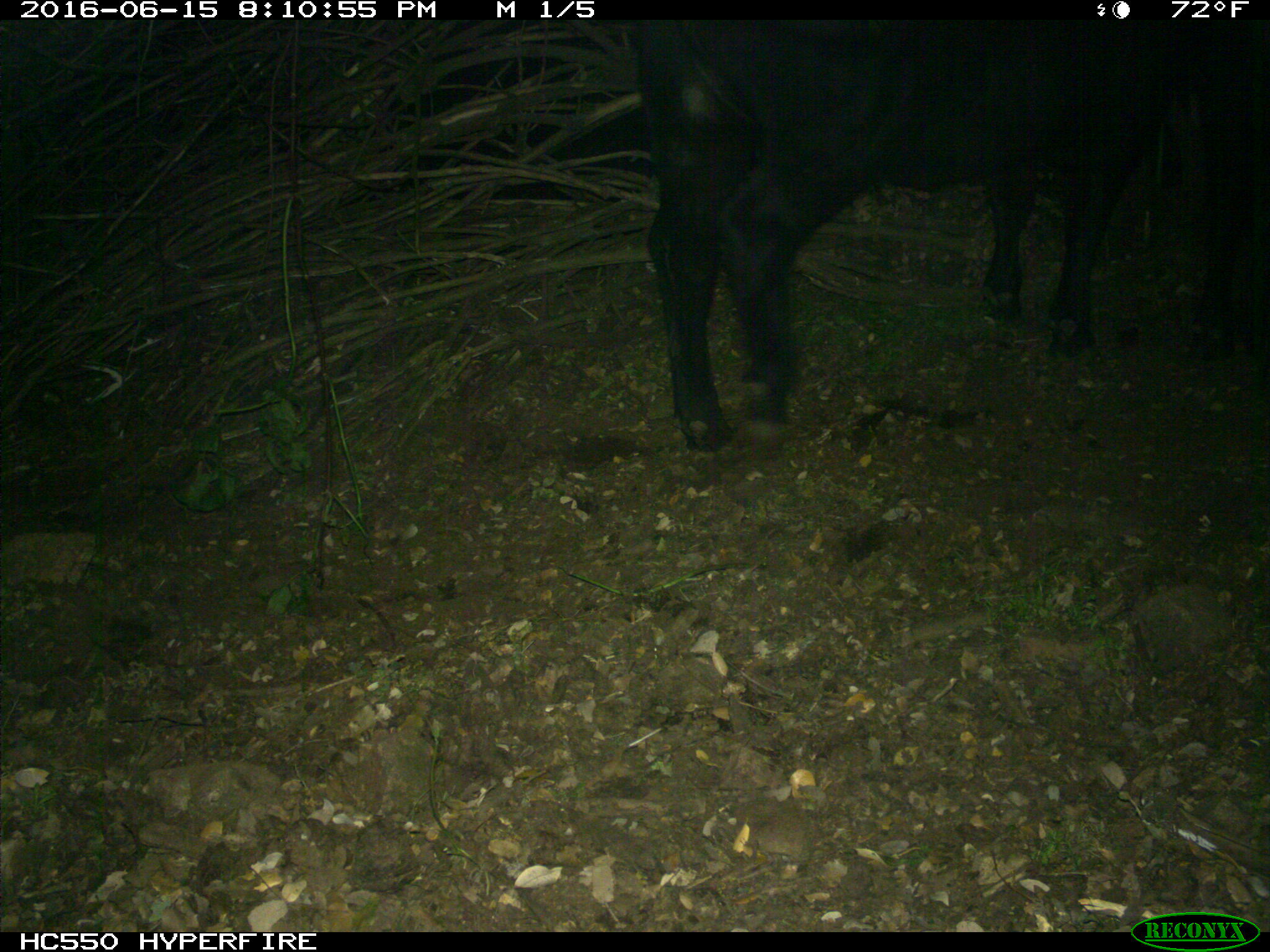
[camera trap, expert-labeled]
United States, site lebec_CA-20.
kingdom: Animalia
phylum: Chordata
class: Mammalia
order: Artiodactyla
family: Bovidae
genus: Bos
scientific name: Bos taurus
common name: domestic cow